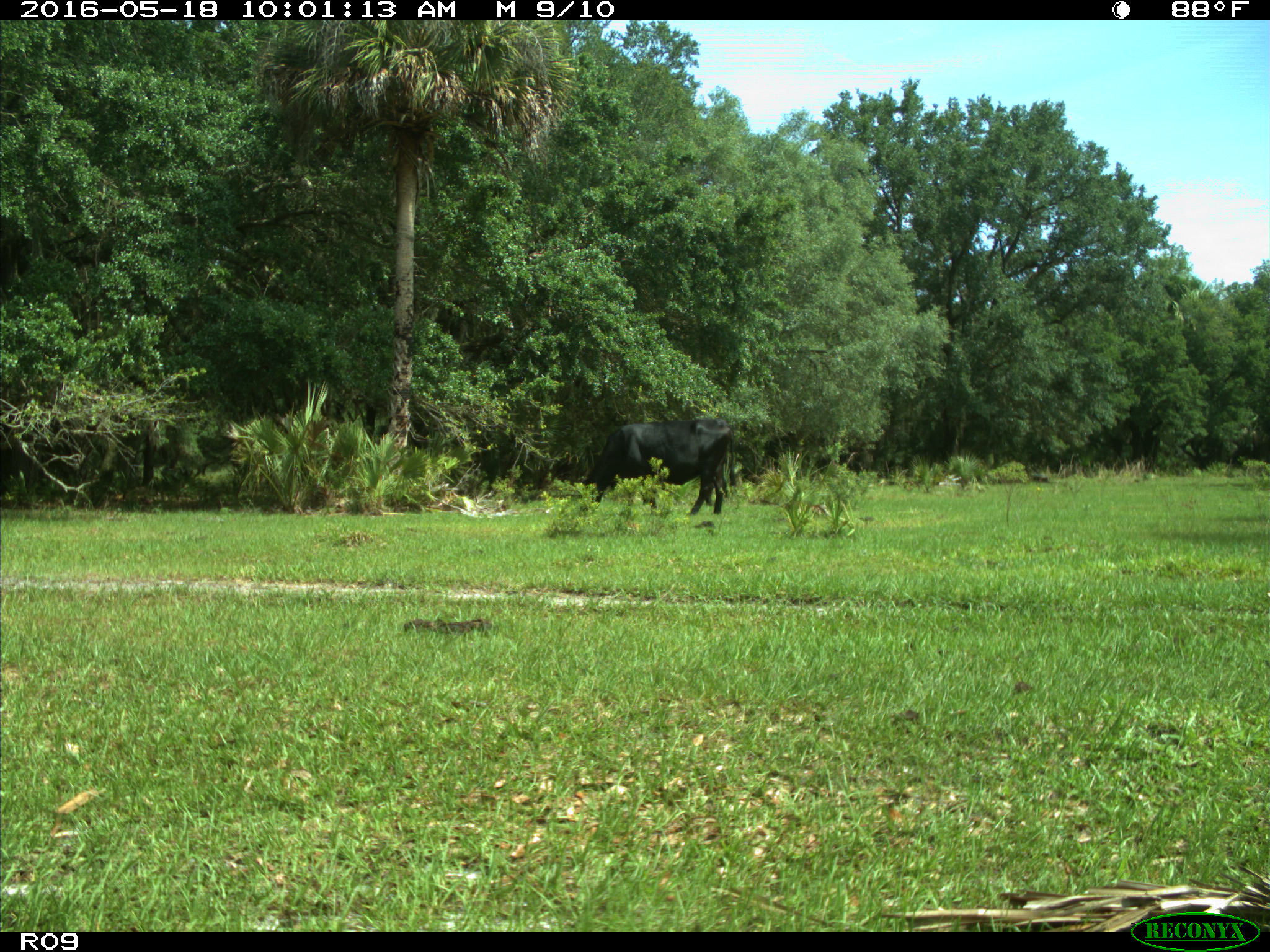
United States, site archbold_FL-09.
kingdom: Animalia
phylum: Chordata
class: Mammalia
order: Artiodactyla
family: Bovidae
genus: Bos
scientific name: Bos taurus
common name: domestic cow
Bos taurus (domestic cow).